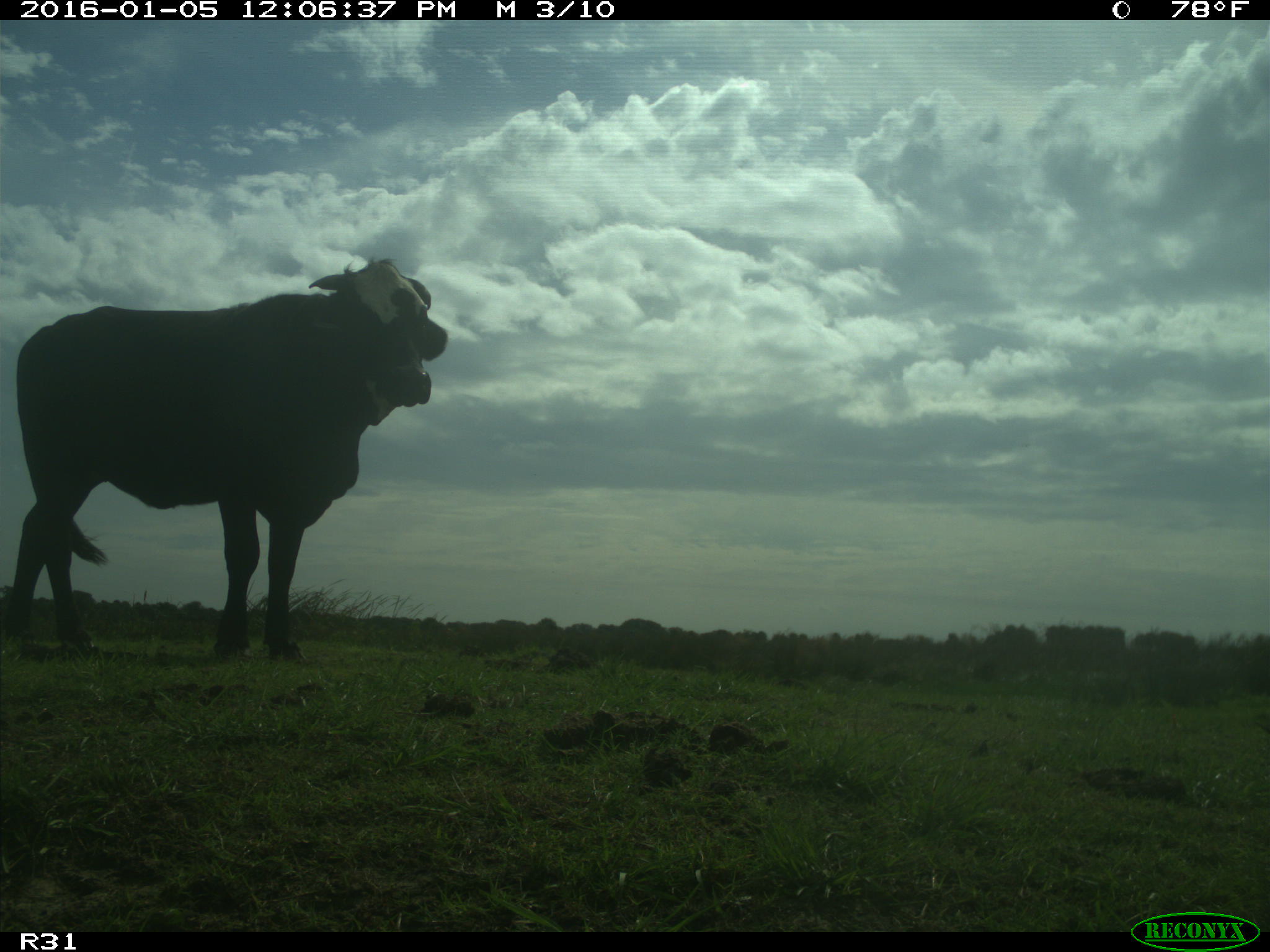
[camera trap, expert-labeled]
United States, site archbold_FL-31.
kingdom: Animalia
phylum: Chordata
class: Mammalia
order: Artiodactyla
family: Bovidae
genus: Bos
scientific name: Bos taurus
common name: domestic cow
Bos taurus (domestic cow).